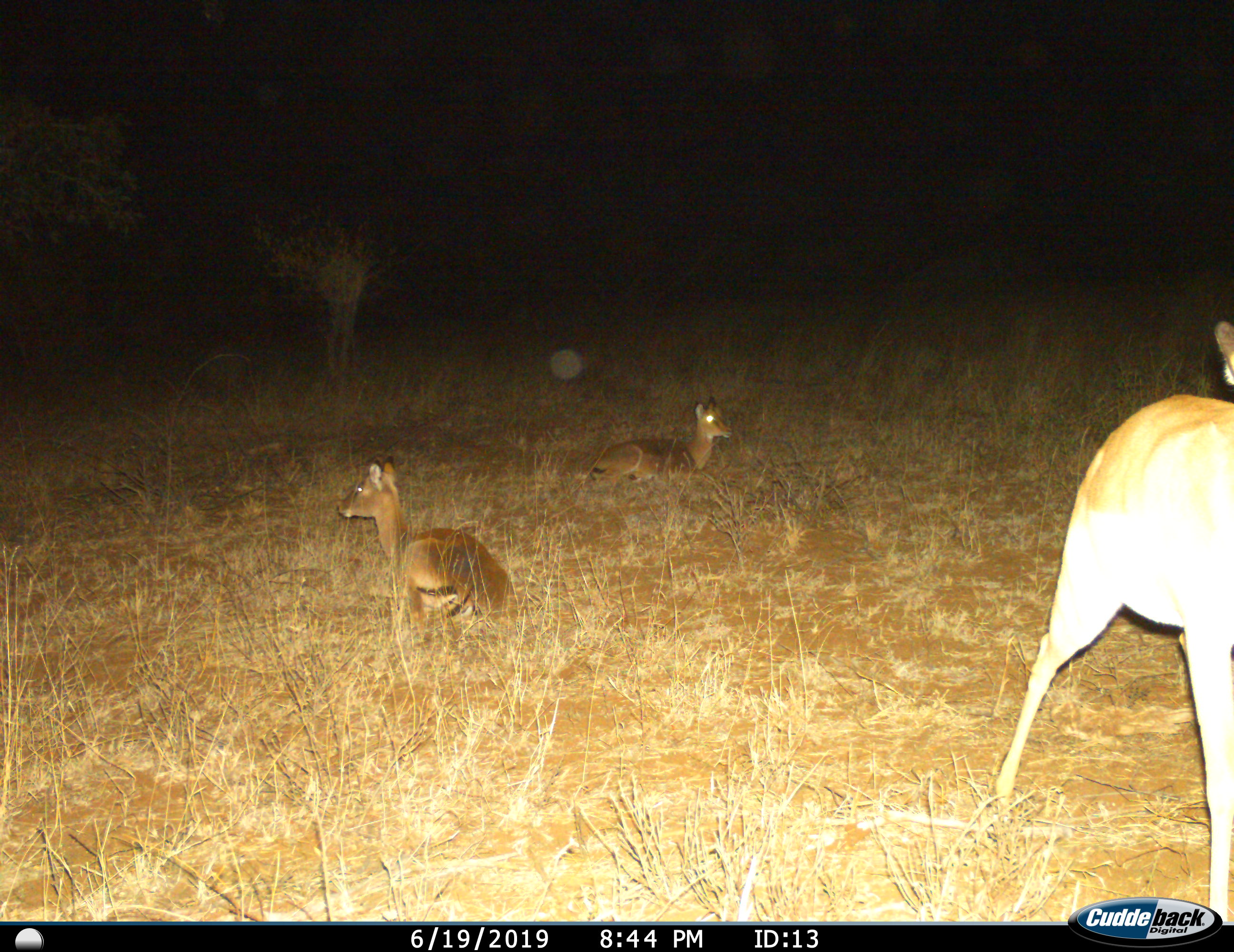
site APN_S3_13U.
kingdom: Animalia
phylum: Chordata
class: Mammalia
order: Artiodactyla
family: Bovidae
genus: Aepyceros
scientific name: Aepyceros melampus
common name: impala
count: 3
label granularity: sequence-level